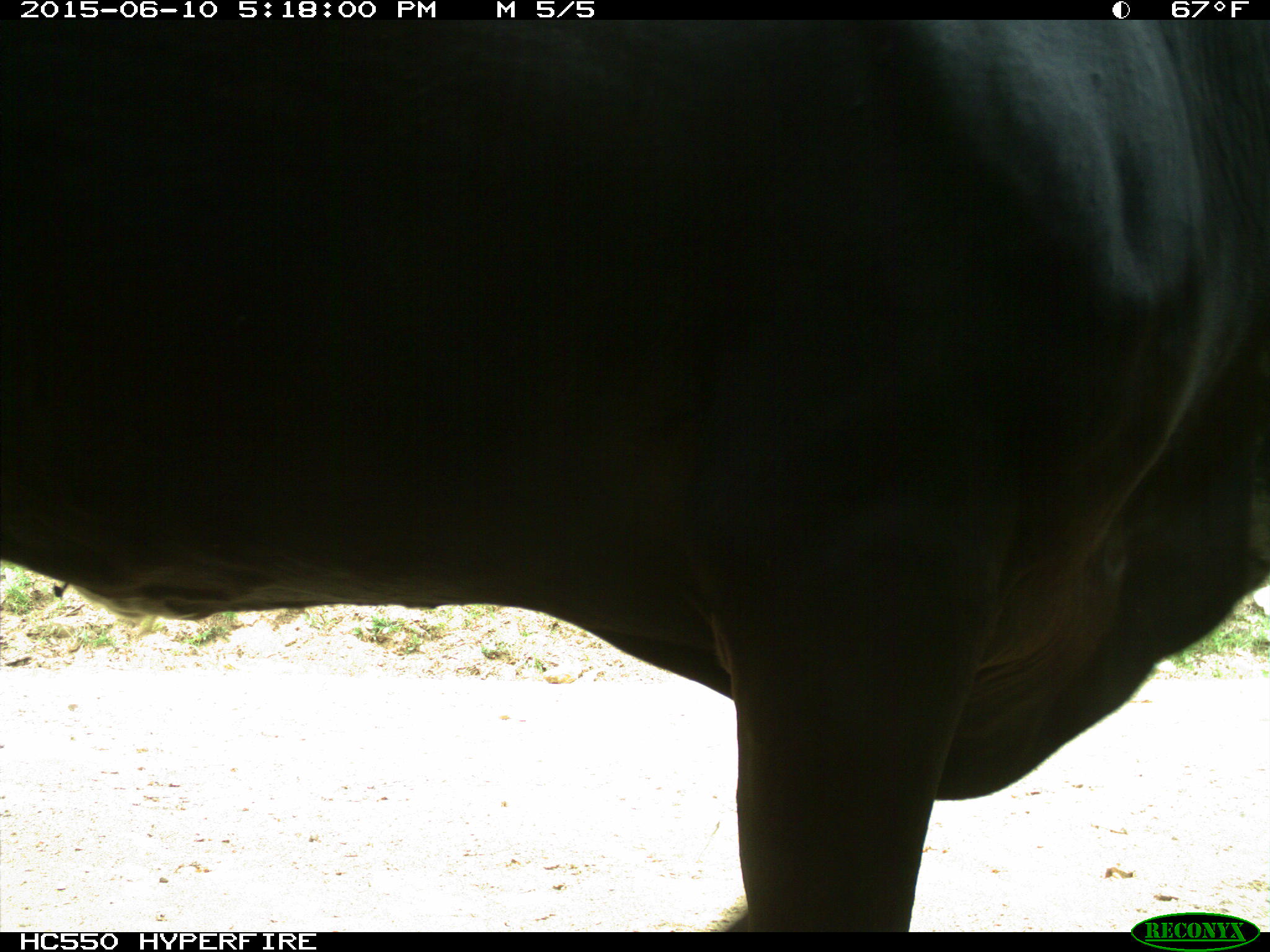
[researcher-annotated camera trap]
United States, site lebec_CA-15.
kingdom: Animalia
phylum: Chordata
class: Mammalia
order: Artiodactyla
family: Bovidae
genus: Bos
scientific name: Bos taurus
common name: domestic cow